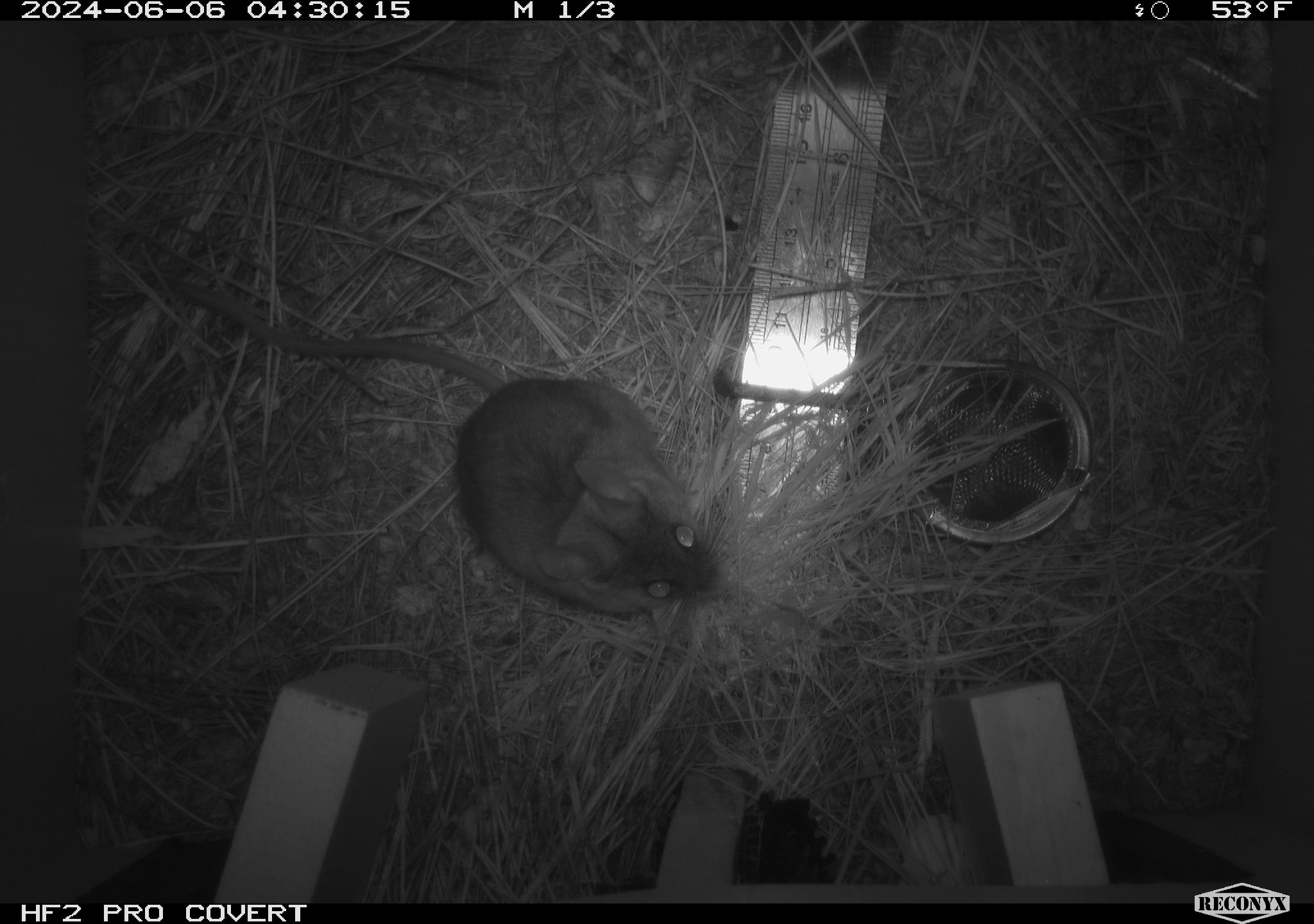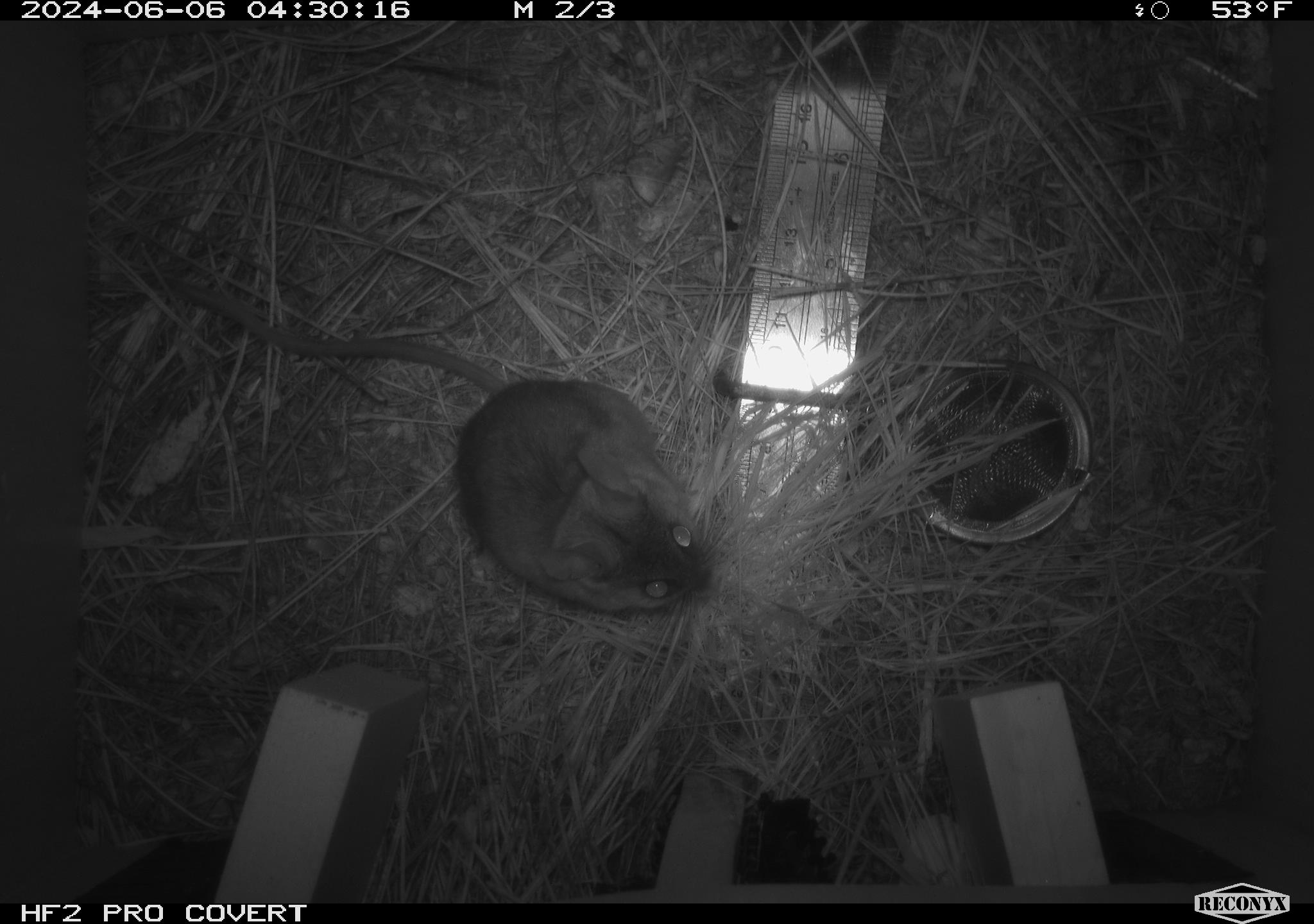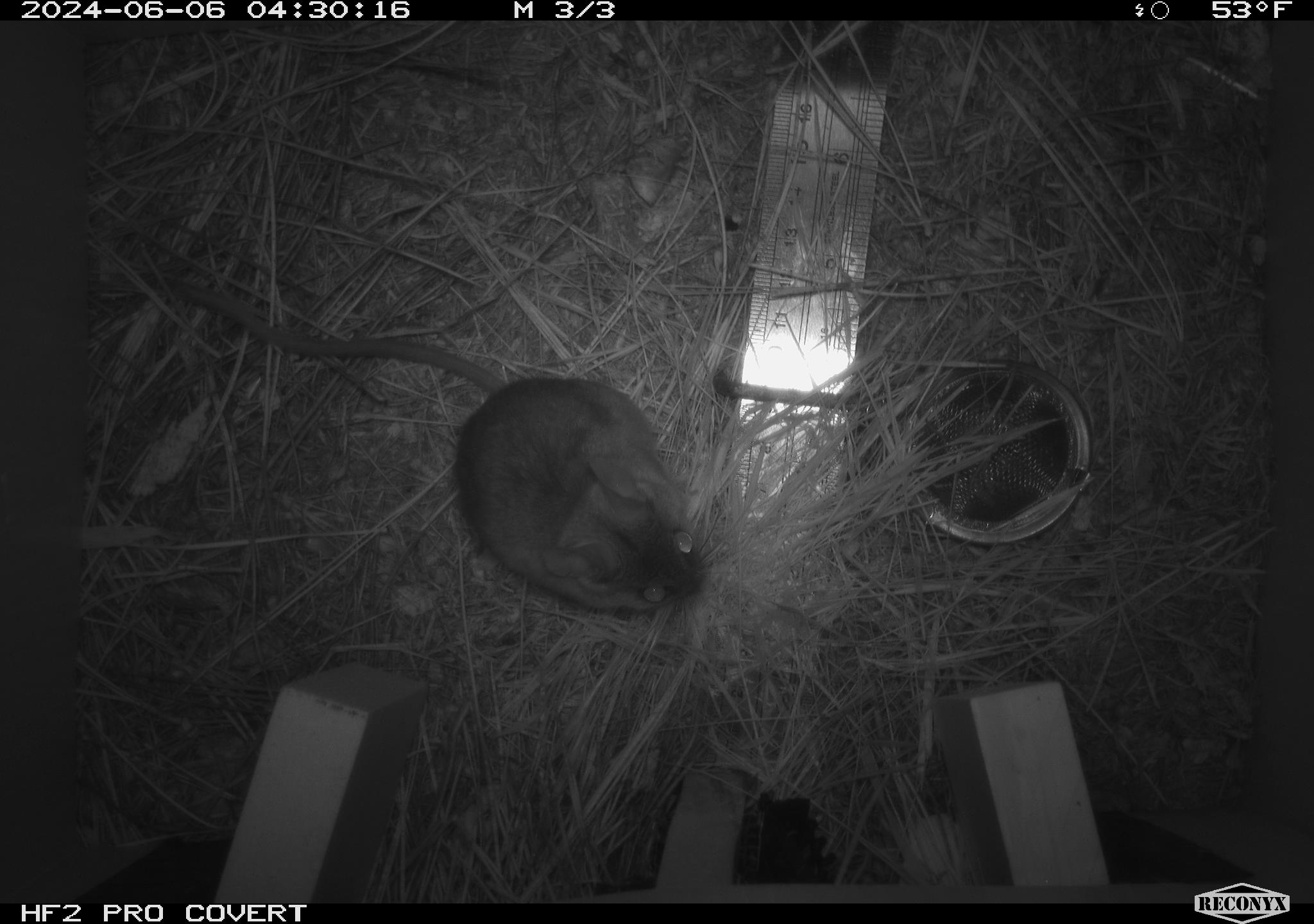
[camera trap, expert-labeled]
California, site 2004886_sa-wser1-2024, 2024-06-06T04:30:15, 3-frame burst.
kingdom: Animalia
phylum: Chordata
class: Mammalia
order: Rodentia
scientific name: Rodentia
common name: mouse species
Mouse species (Rodentia).